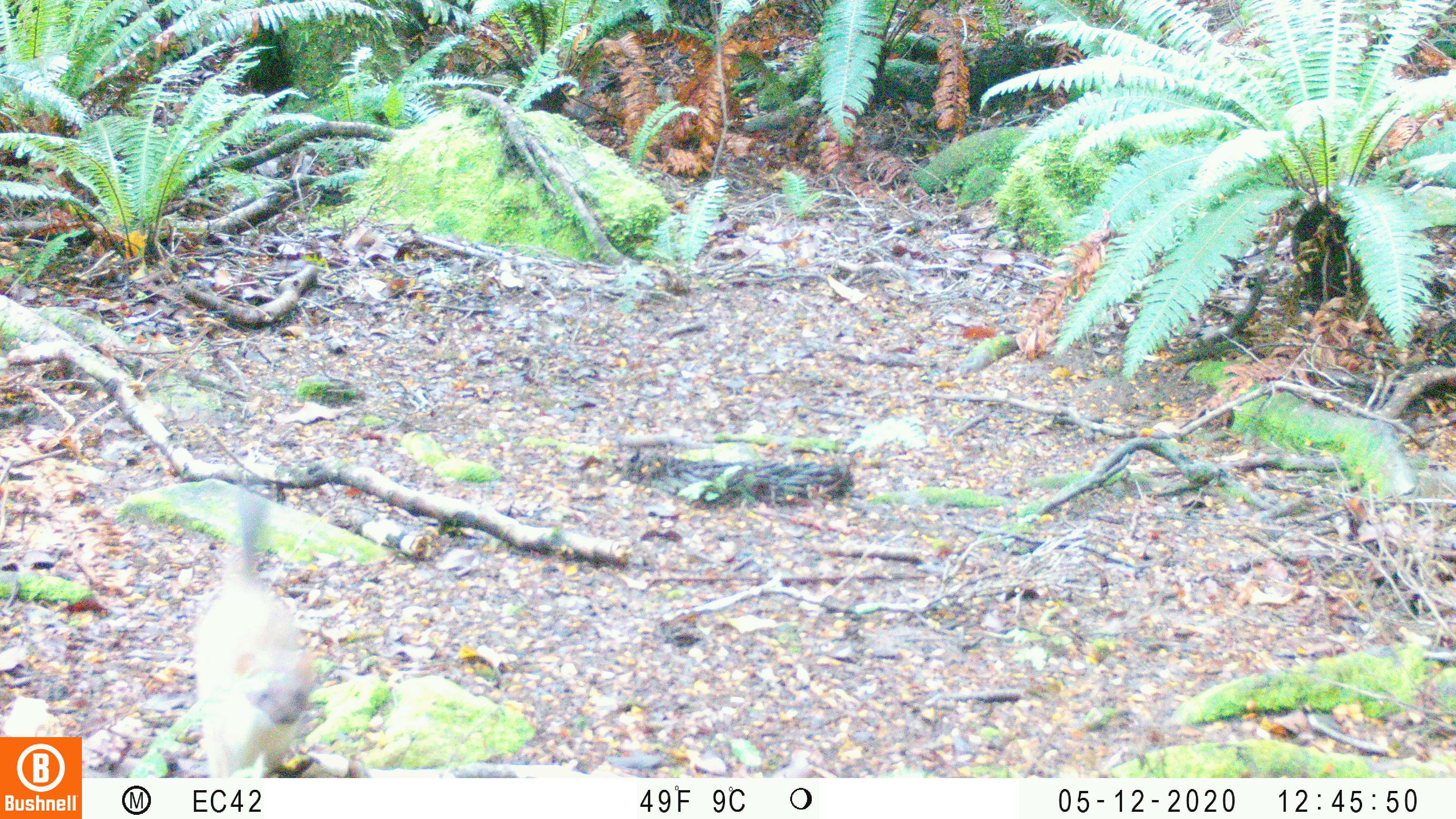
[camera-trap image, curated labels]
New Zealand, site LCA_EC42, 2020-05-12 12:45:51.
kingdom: Animalia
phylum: Chordata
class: Mammalia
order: Carnivora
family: Mustelidae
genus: Mustela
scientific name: Mustela erminea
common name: stoat